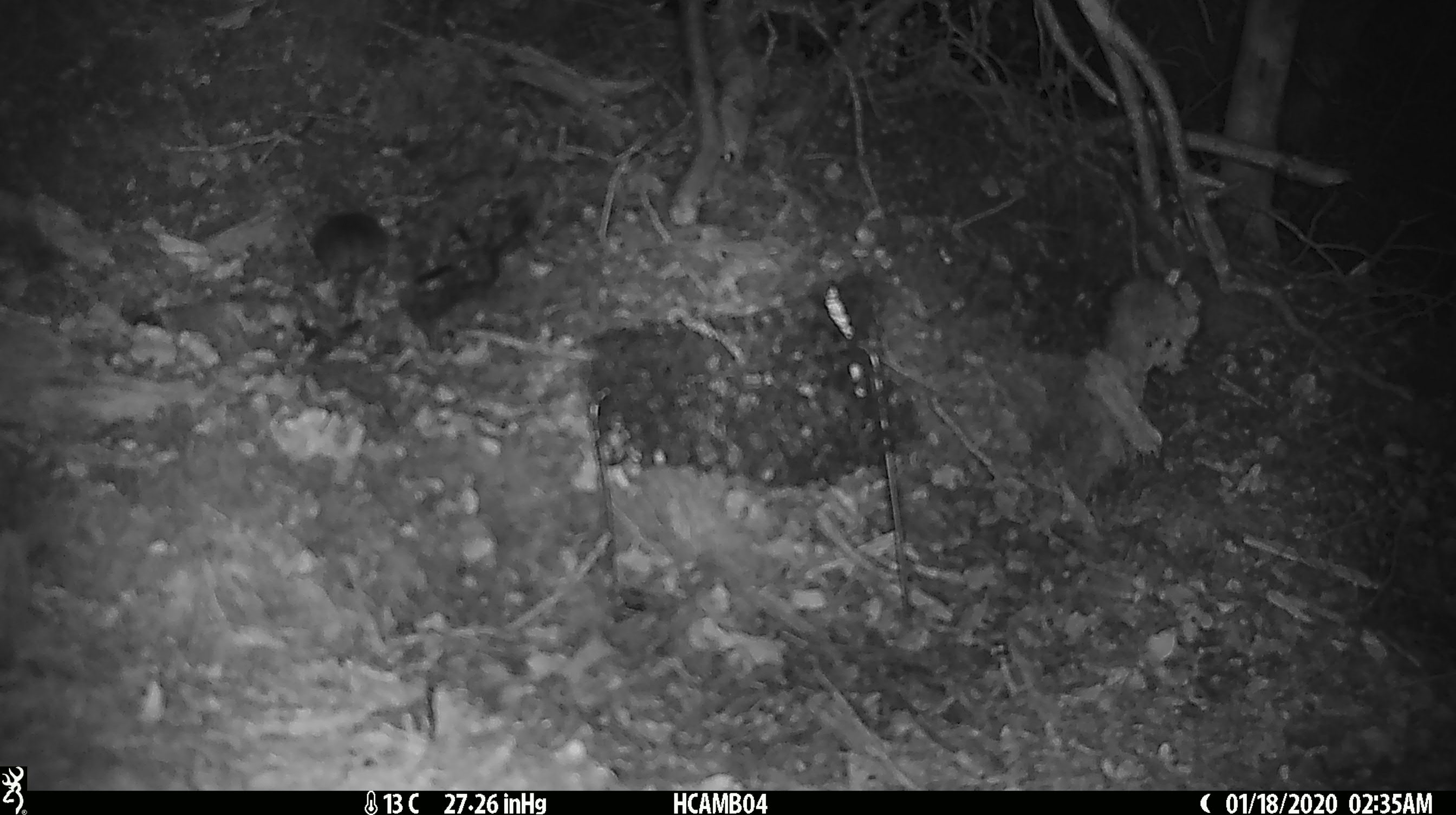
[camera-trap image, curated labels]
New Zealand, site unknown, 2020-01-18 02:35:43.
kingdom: Animalia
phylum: Chordata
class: Mammalia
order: Rodentia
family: Muridae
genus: Mus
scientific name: Mus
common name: mouse